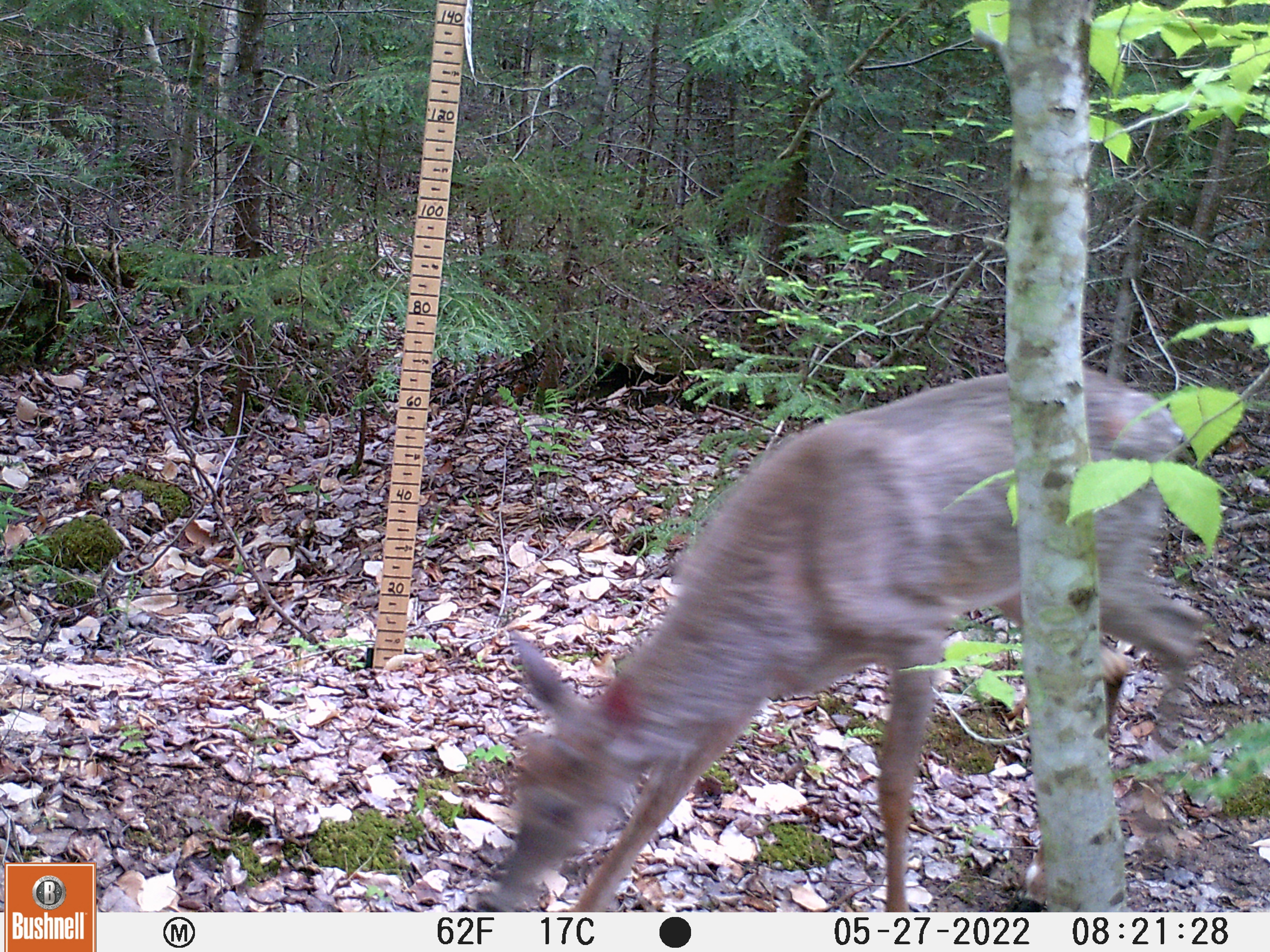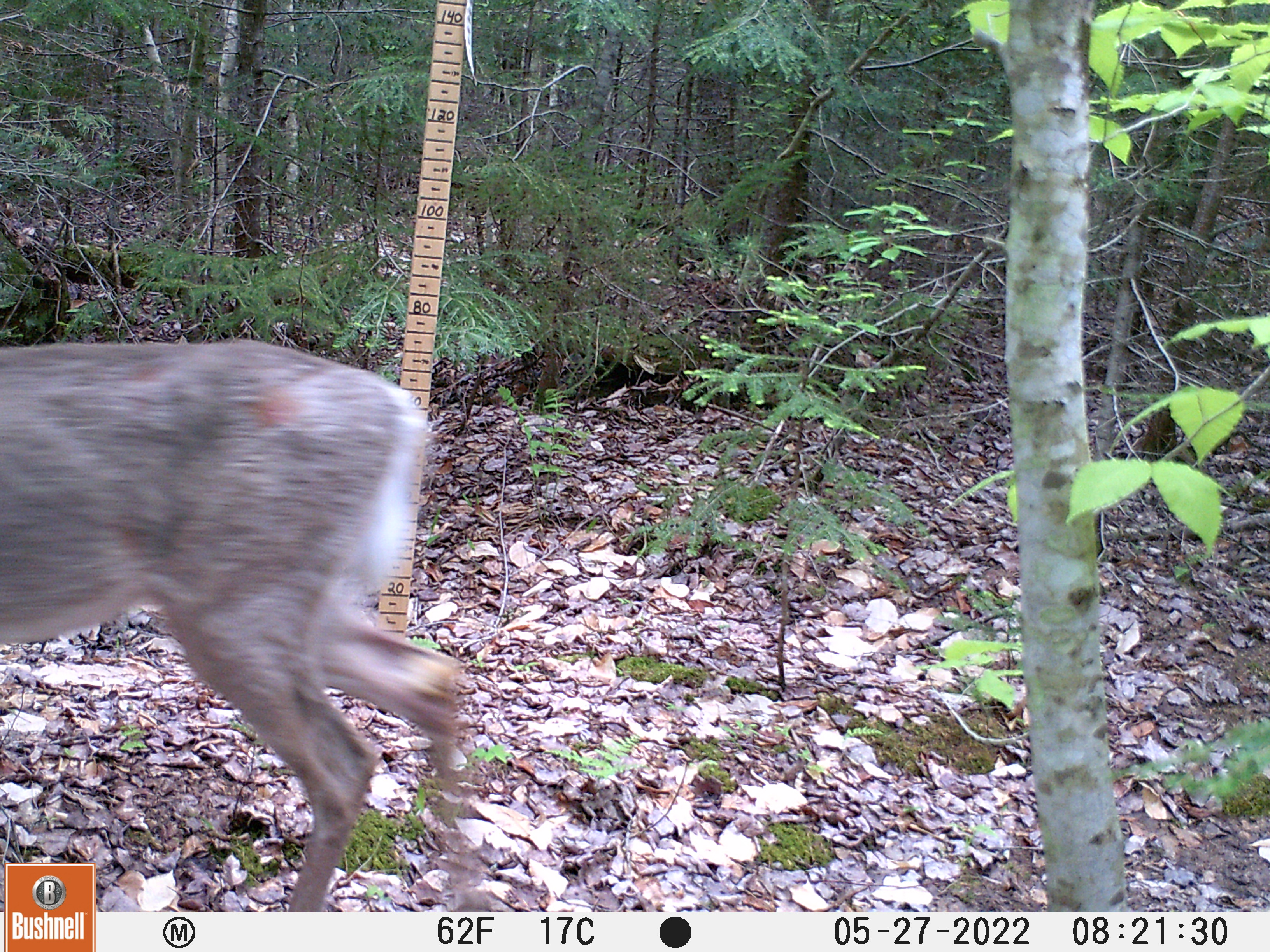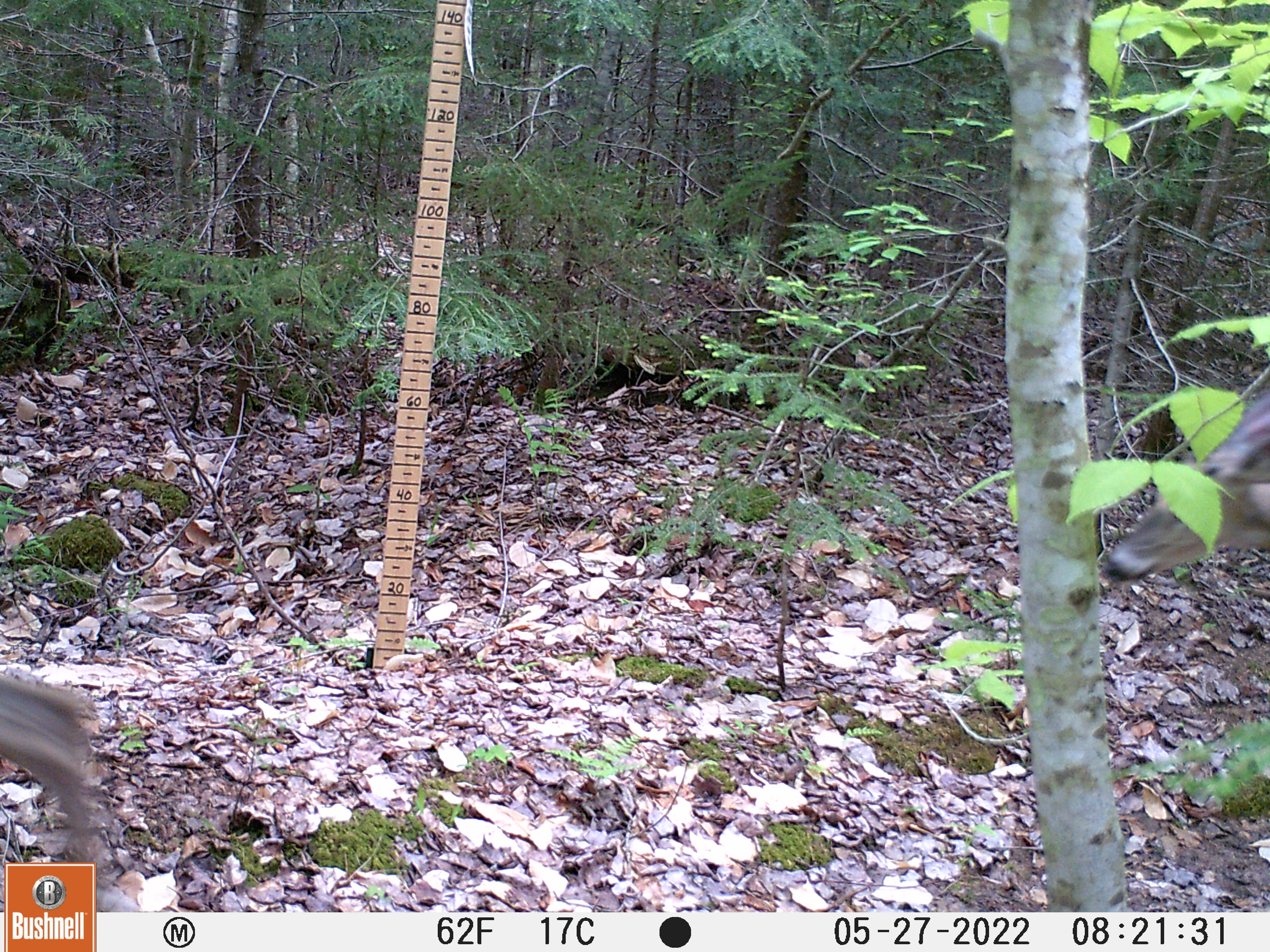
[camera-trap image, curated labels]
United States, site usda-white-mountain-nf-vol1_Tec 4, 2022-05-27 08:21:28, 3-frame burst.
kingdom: Animalia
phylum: Chordata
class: Mammalia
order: Artiodactyla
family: Cervidae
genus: Odocoileus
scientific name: Odocoileus virginianus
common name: white-tailed deer